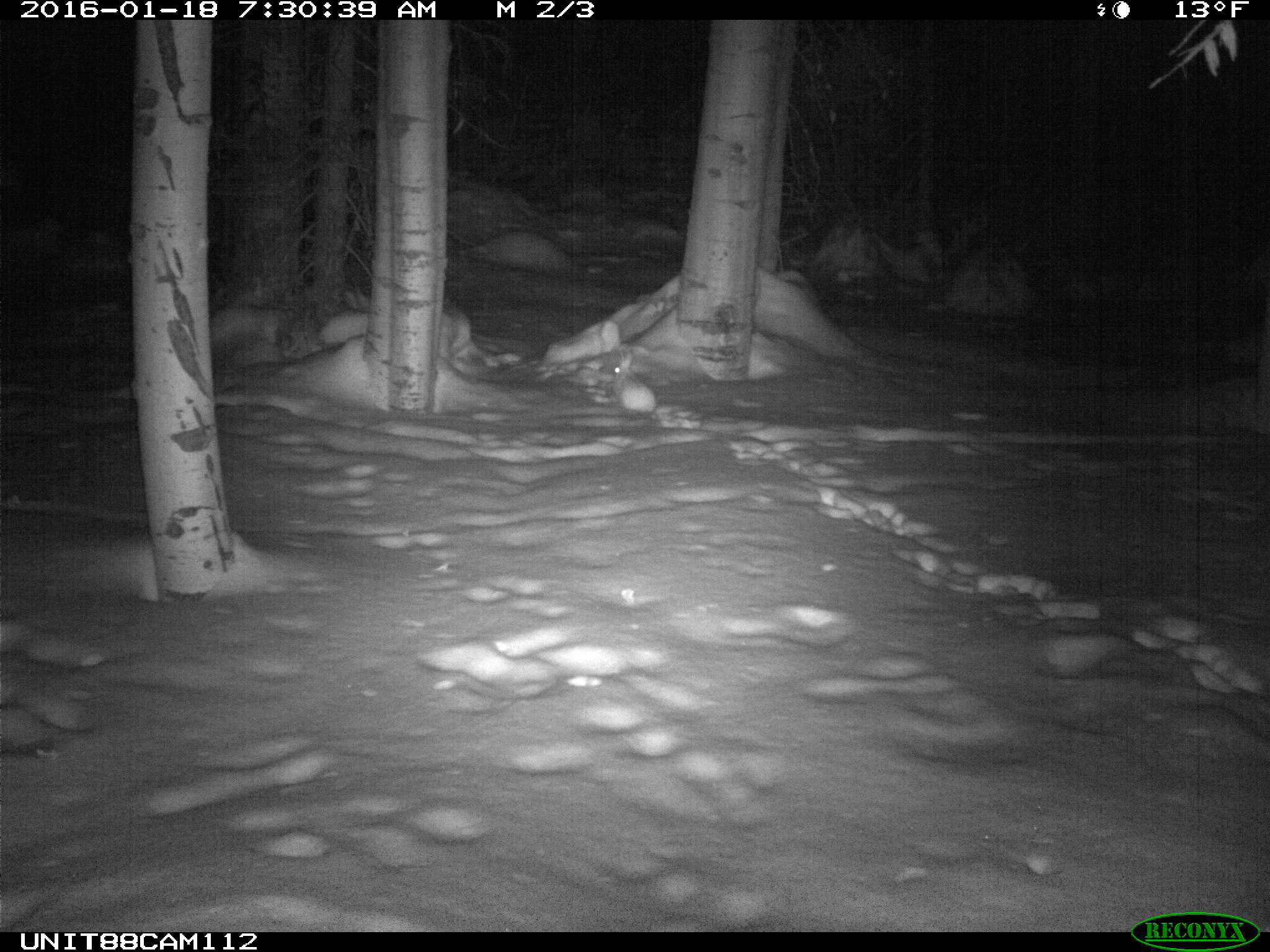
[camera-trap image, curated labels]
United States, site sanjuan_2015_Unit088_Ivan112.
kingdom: Animalia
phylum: Chordata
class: Mammalia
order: Lagomorpha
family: Leporidae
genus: Lepus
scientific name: Lepus americanus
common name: snowshoe hare